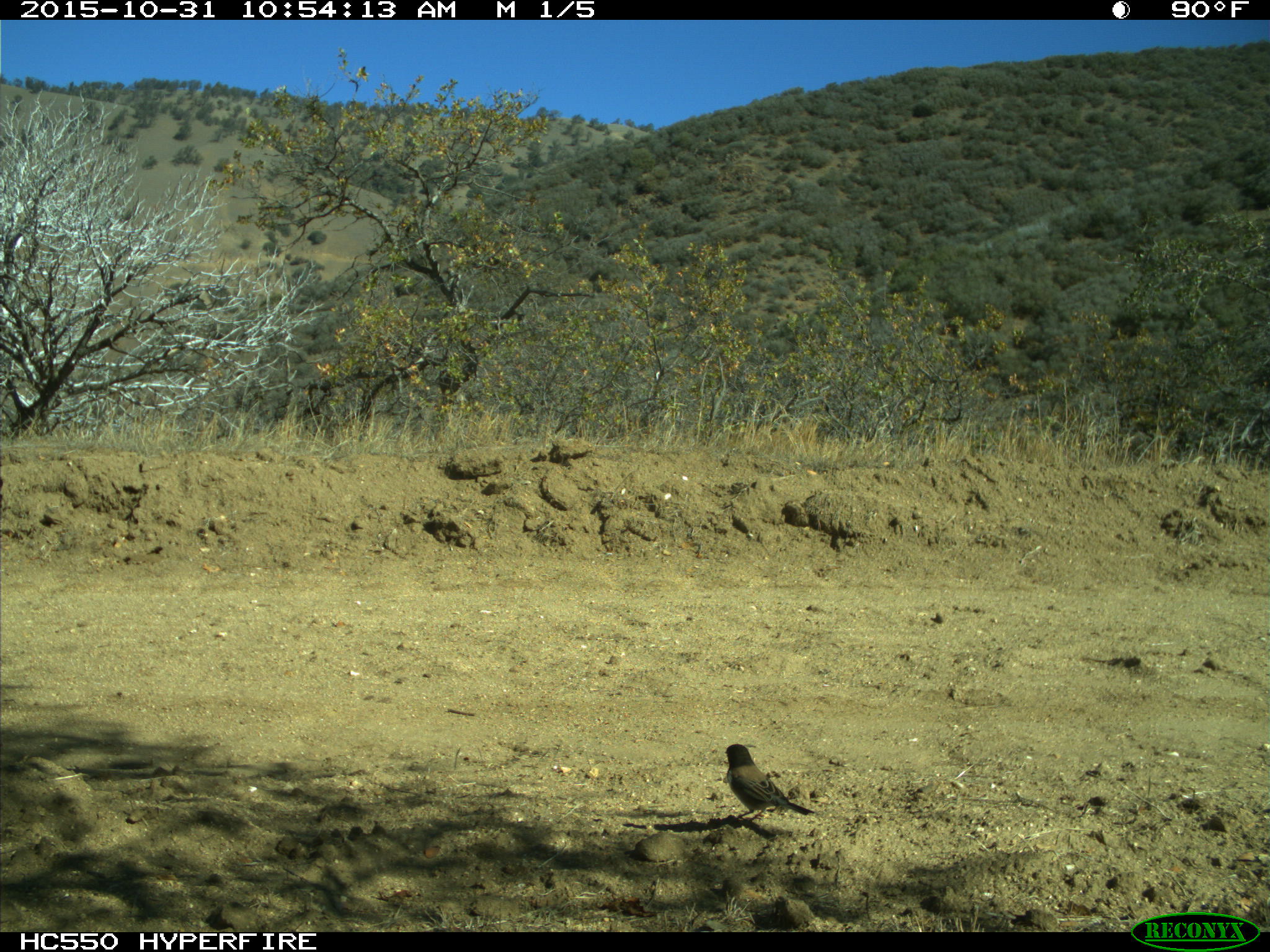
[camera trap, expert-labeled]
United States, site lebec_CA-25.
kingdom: Animalia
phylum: Chordata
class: Aves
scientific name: Aves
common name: birds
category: unidentified bird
Unidentified bird (birds) (Aves).